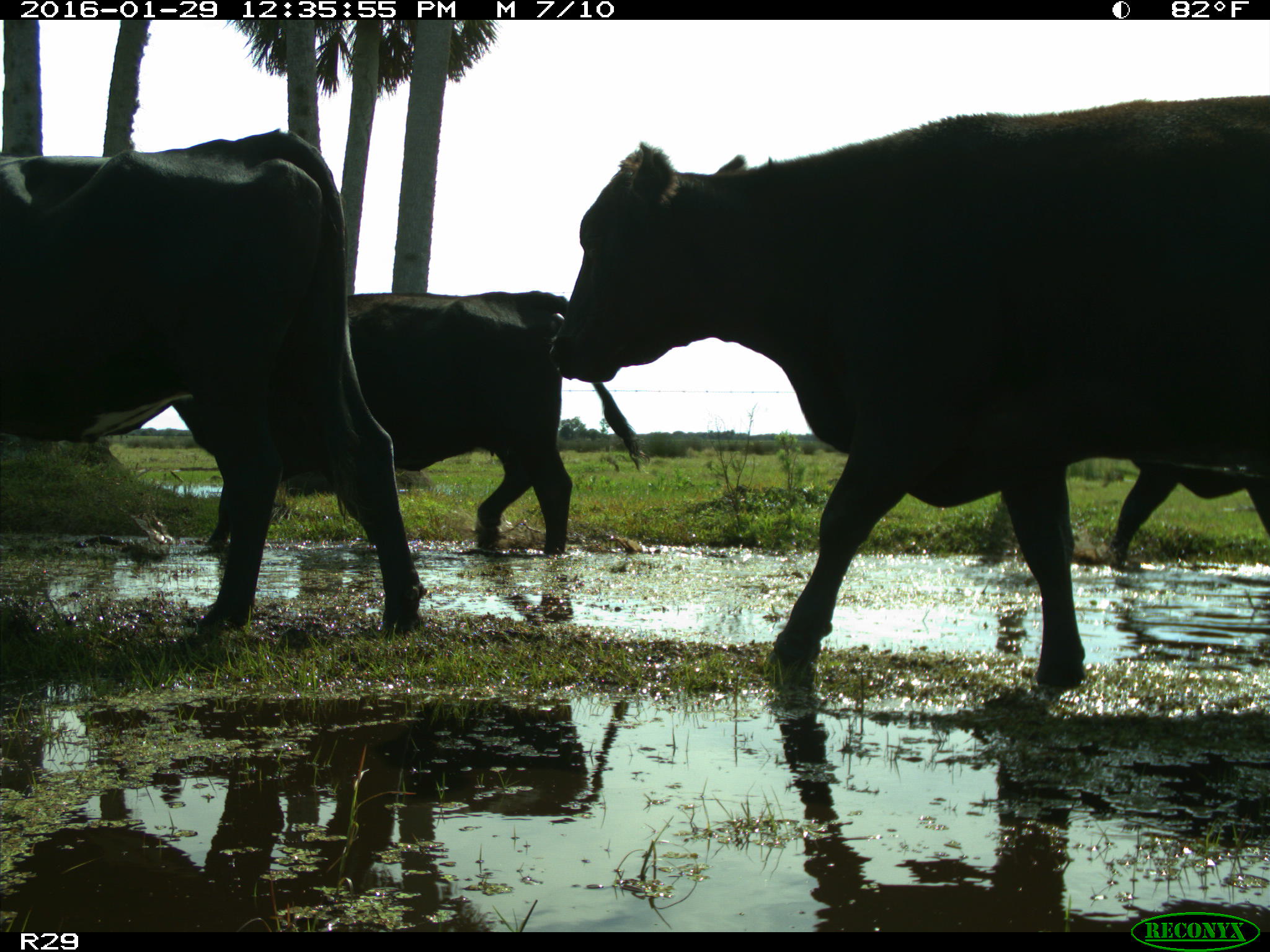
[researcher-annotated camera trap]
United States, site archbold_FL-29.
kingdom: Animalia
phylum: Chordata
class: Mammalia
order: Artiodactyla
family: Bovidae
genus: Bos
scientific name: Bos taurus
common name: domestic cow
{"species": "Bos taurus (domestic cow)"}